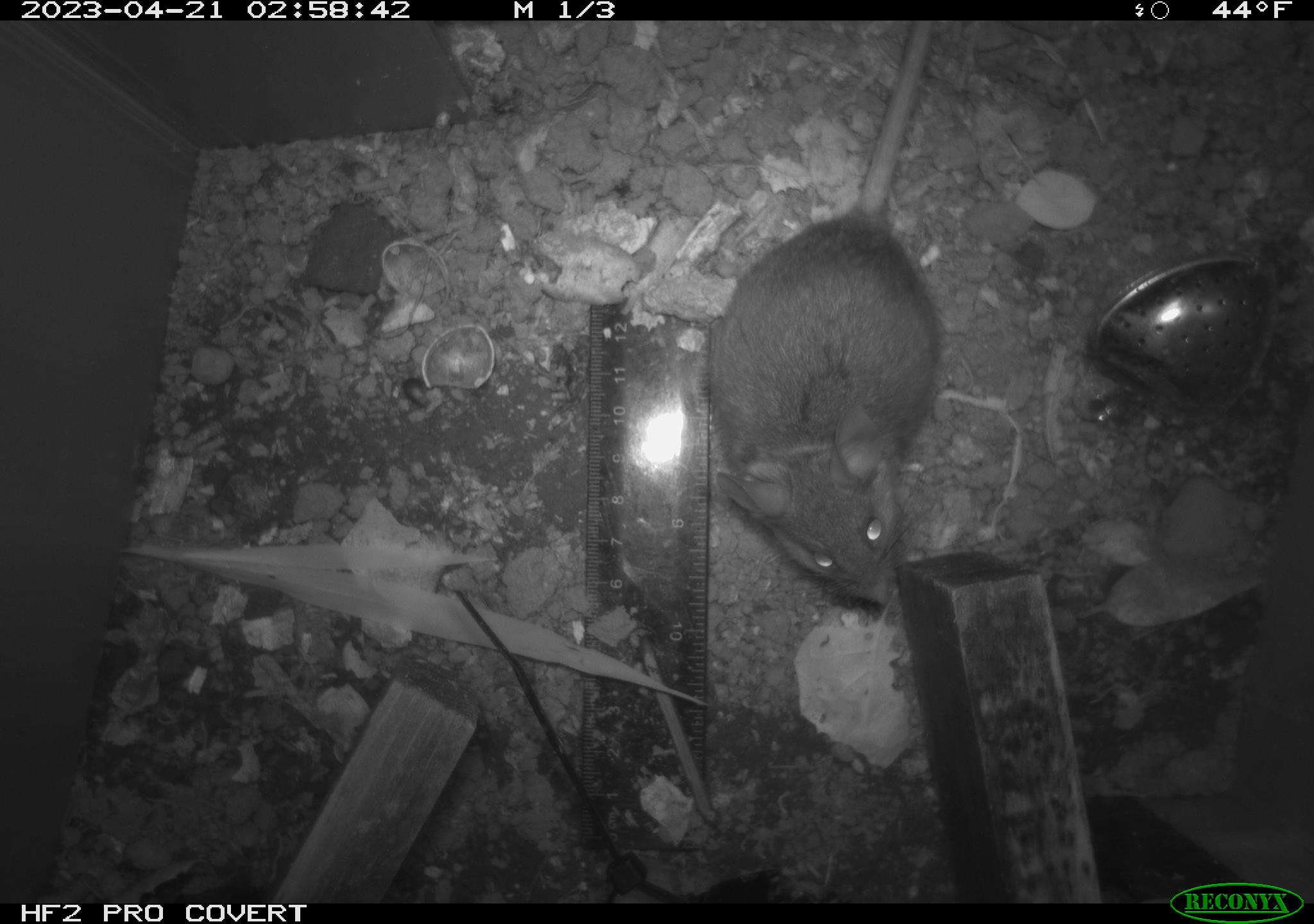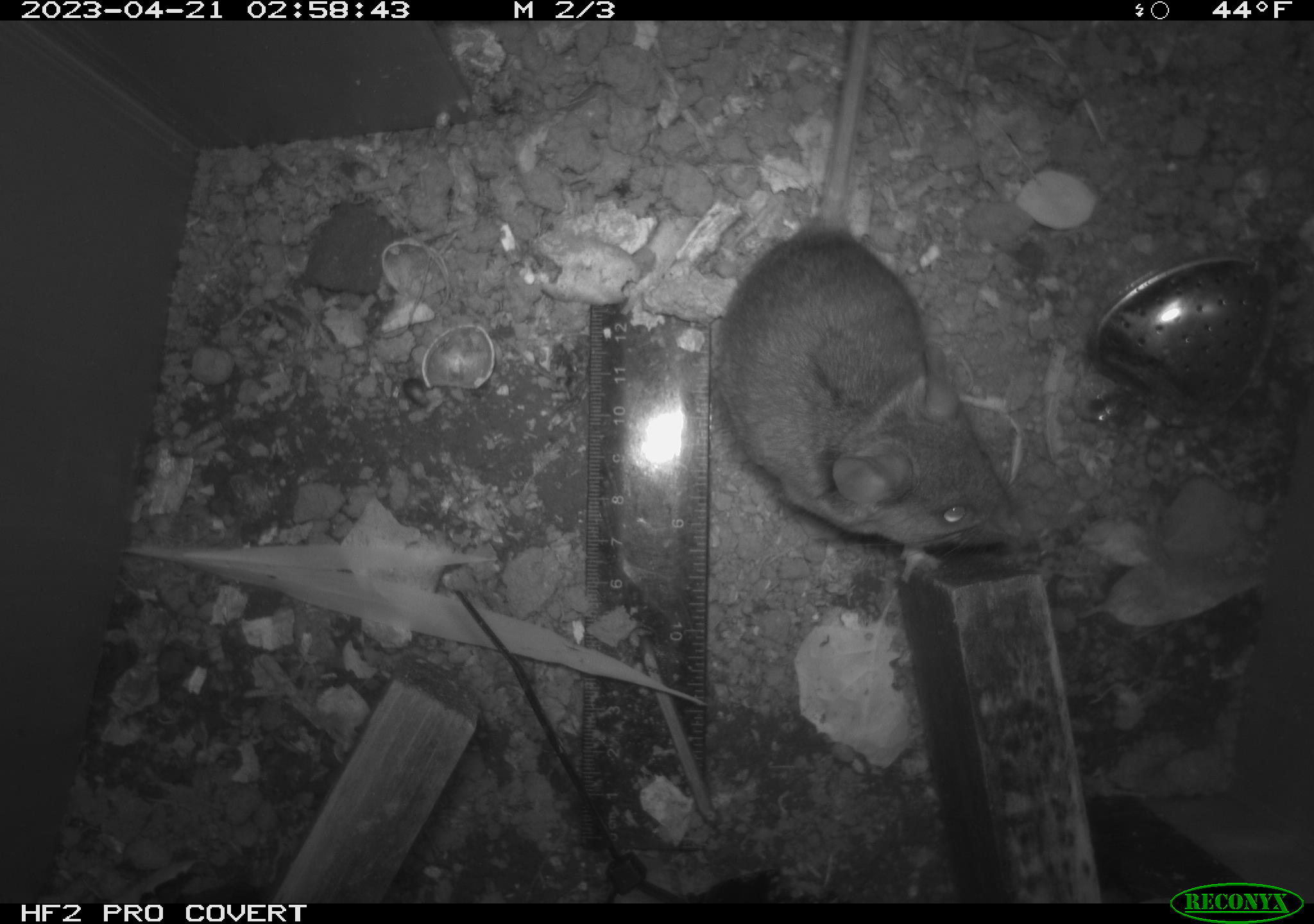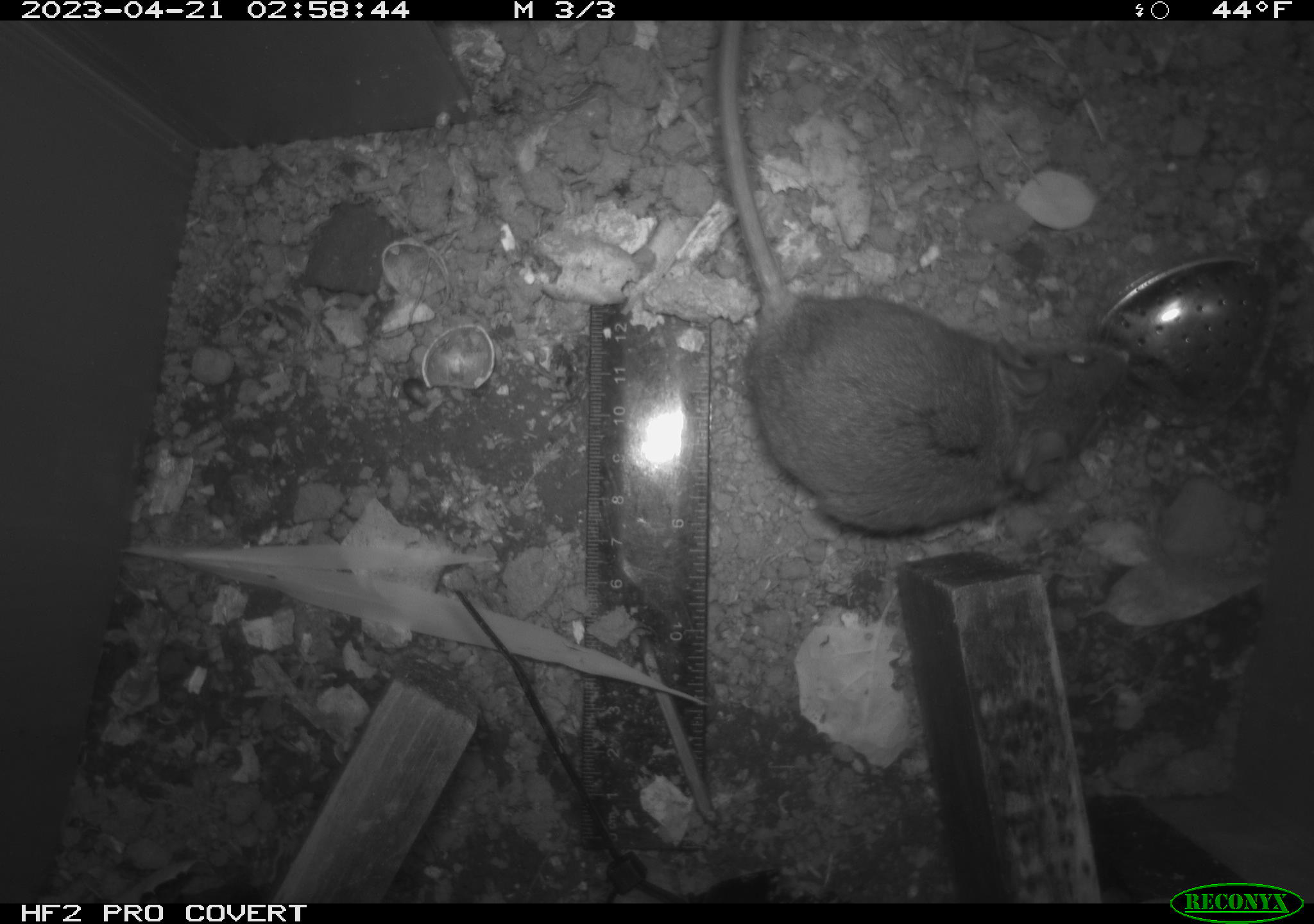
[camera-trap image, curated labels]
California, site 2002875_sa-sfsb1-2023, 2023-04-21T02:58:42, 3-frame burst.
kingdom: Animalia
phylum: Chordata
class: Mammalia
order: Rodentia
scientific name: Rodentia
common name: mouse species